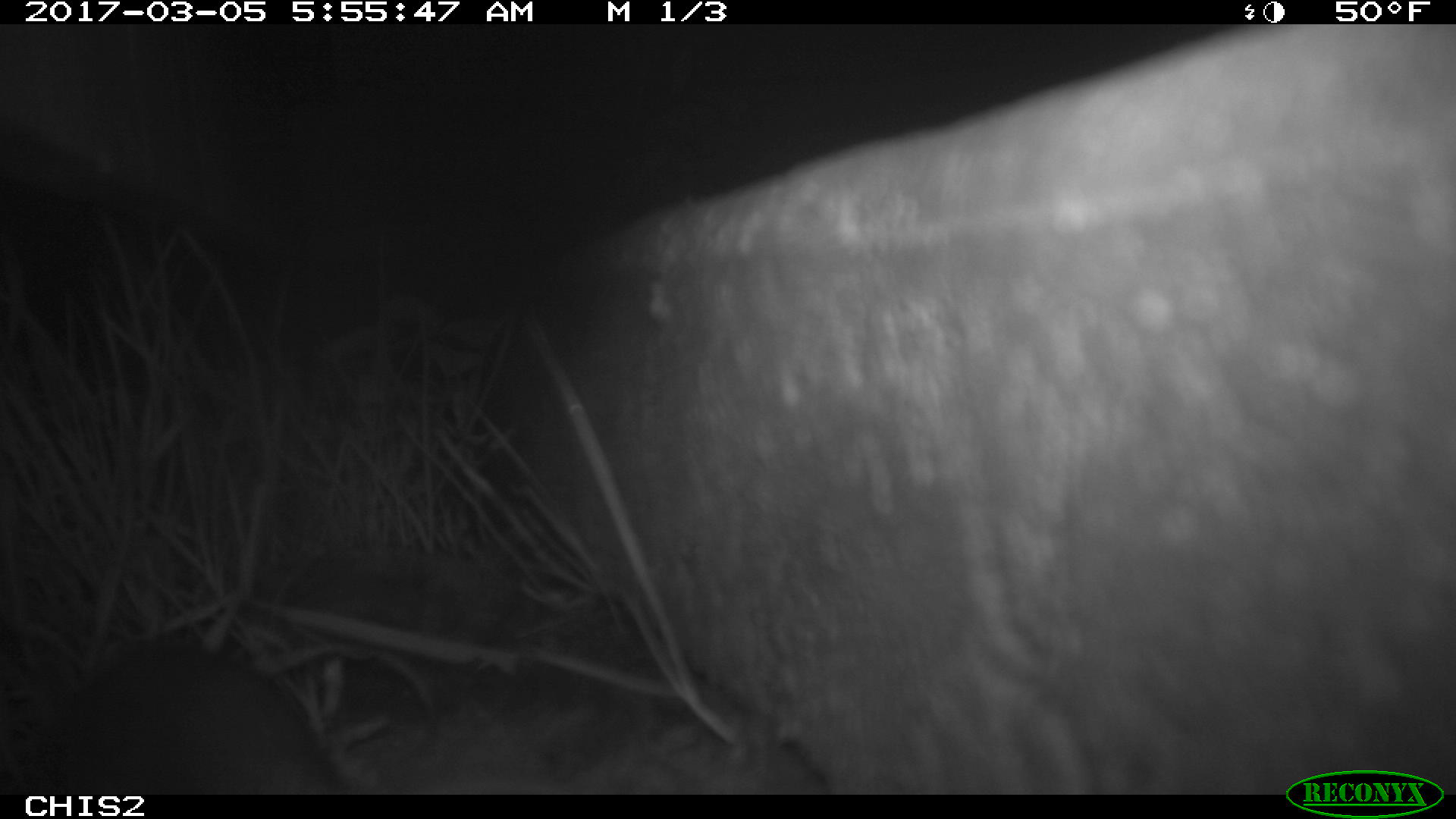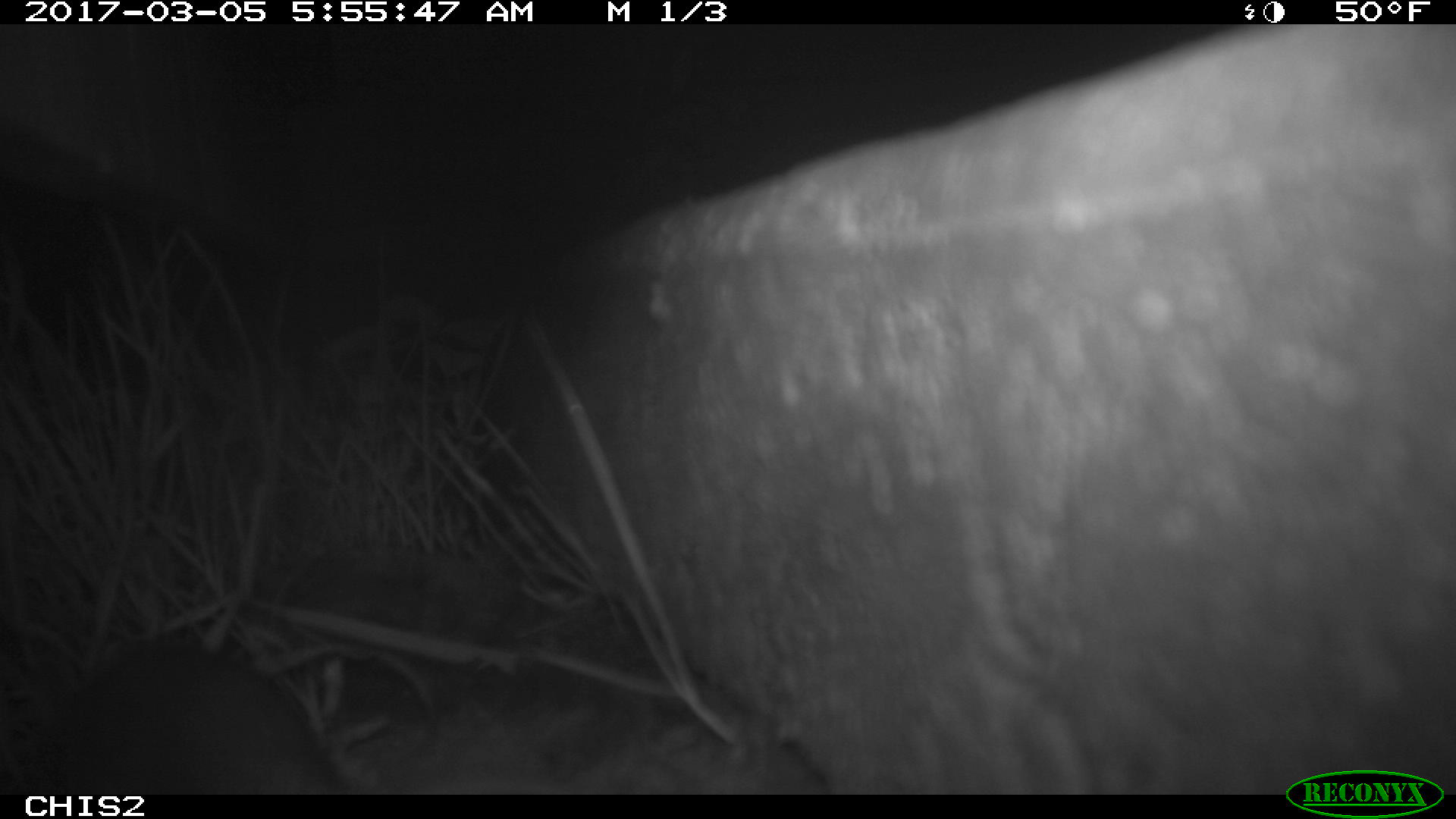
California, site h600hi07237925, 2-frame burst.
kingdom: Animalia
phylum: Chordata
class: Mammalia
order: Rodentia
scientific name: Rodentia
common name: rodent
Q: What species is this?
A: Rodent (Rodentia).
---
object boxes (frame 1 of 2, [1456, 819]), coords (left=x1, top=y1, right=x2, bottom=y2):
rodent: (left=49, top=634, right=350, bottom=795)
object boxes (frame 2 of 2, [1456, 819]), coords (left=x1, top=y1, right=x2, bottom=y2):
rodent: (left=65, top=649, right=344, bottom=794)